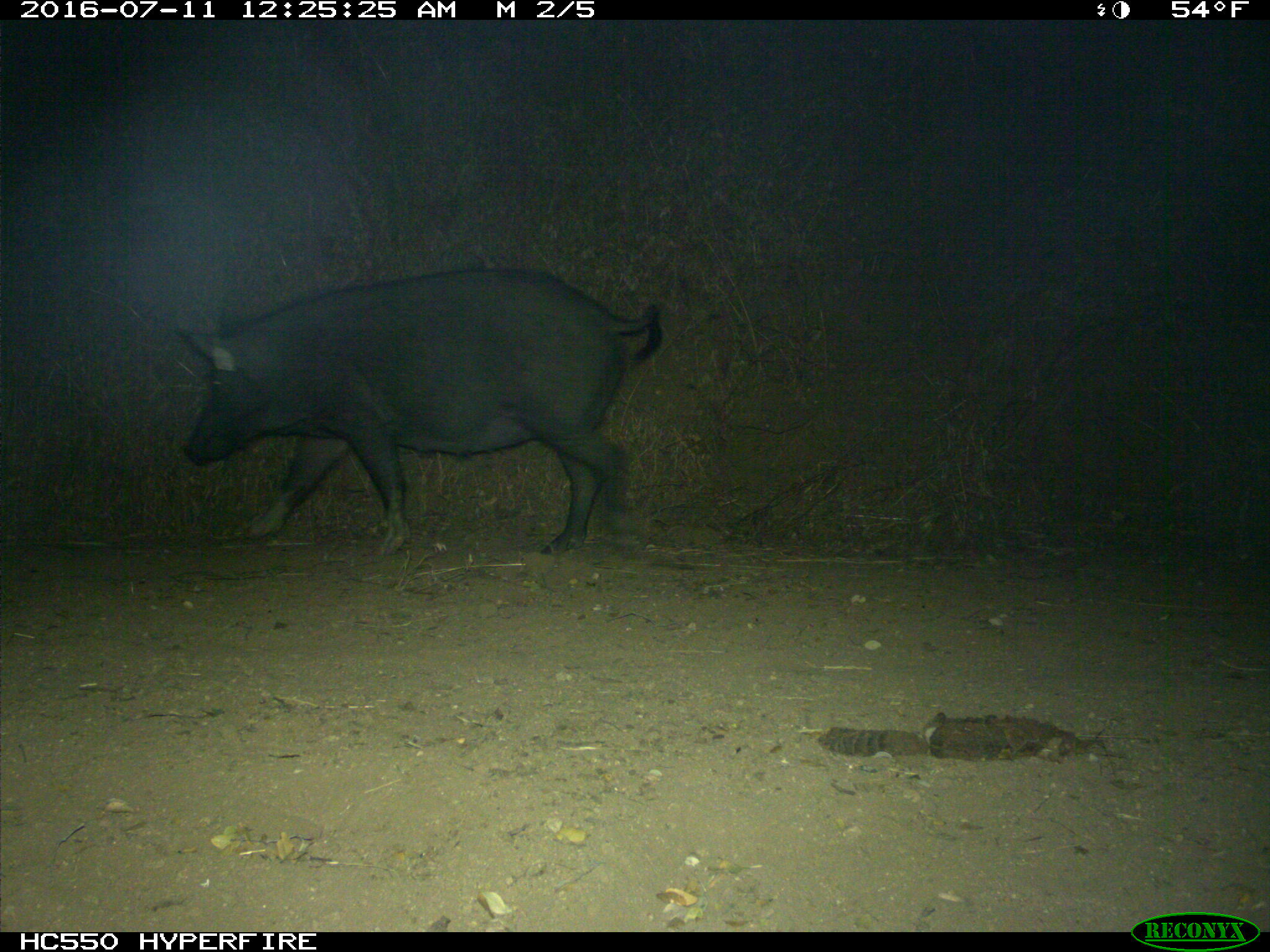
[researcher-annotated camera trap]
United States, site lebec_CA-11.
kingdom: Animalia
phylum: Chordata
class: Mammalia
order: Artiodactyla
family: Suidae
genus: Sus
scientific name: Sus scrofa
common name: wild boar